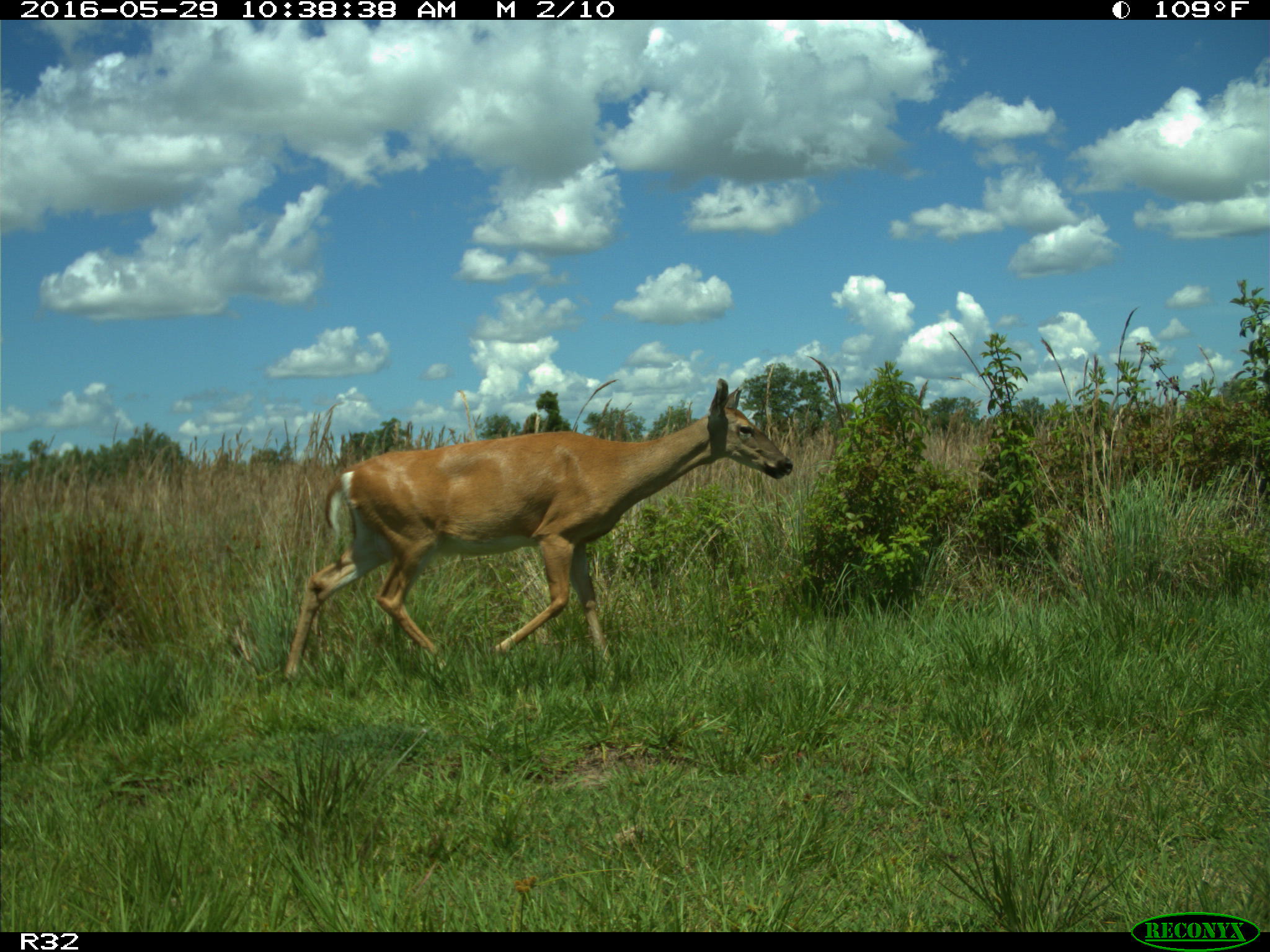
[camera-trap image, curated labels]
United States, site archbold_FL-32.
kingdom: Animalia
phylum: Chordata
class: Mammalia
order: Artiodactyla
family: Cervidae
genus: Odocoileus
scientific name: Odocoileus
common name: deer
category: unidentified deer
Unidentified deer (deer) (Odocoileus).